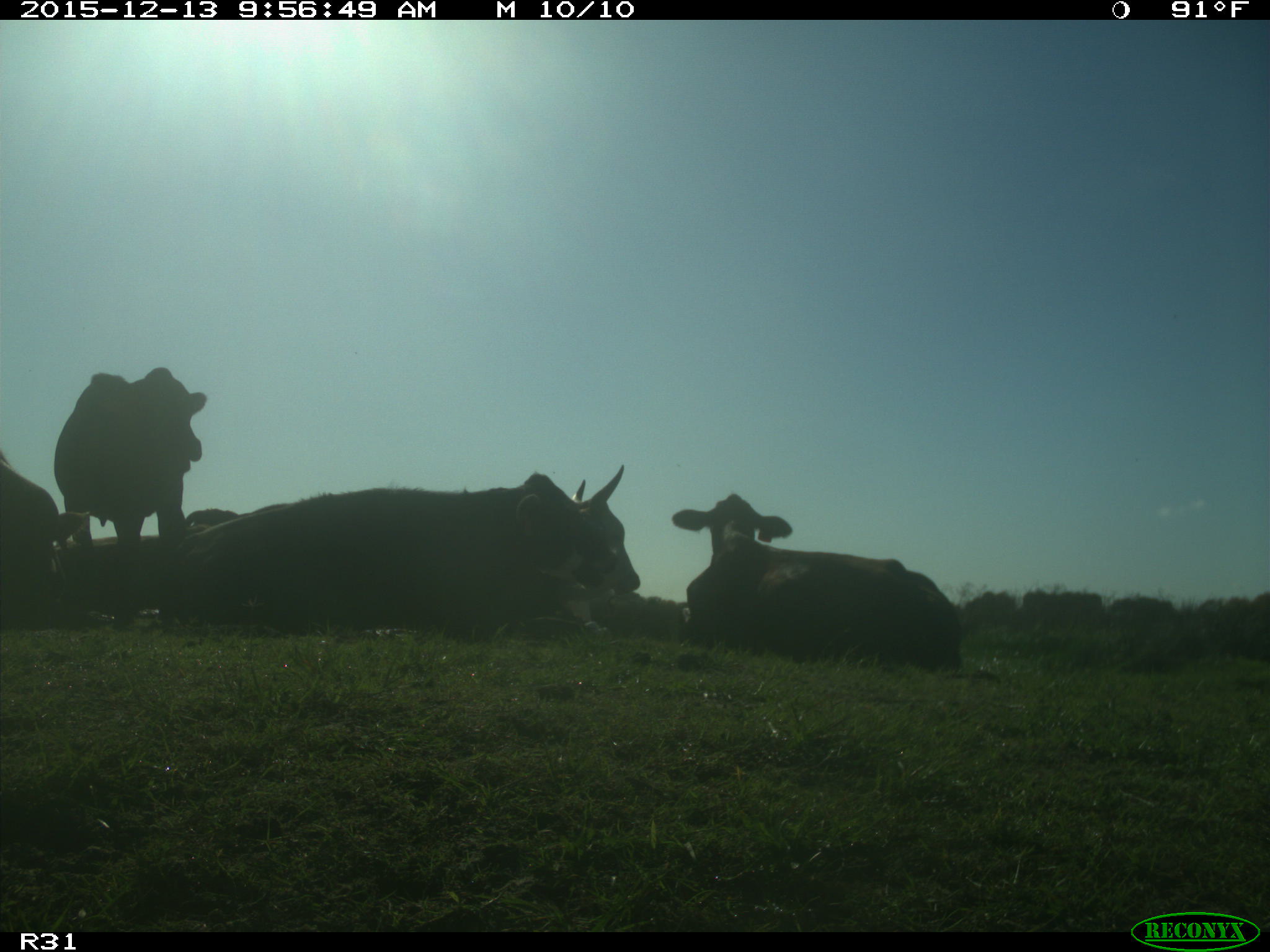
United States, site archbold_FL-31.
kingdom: Animalia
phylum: Chordata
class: Mammalia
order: Artiodactyla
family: Bovidae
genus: Bos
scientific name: Bos taurus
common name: domestic cow